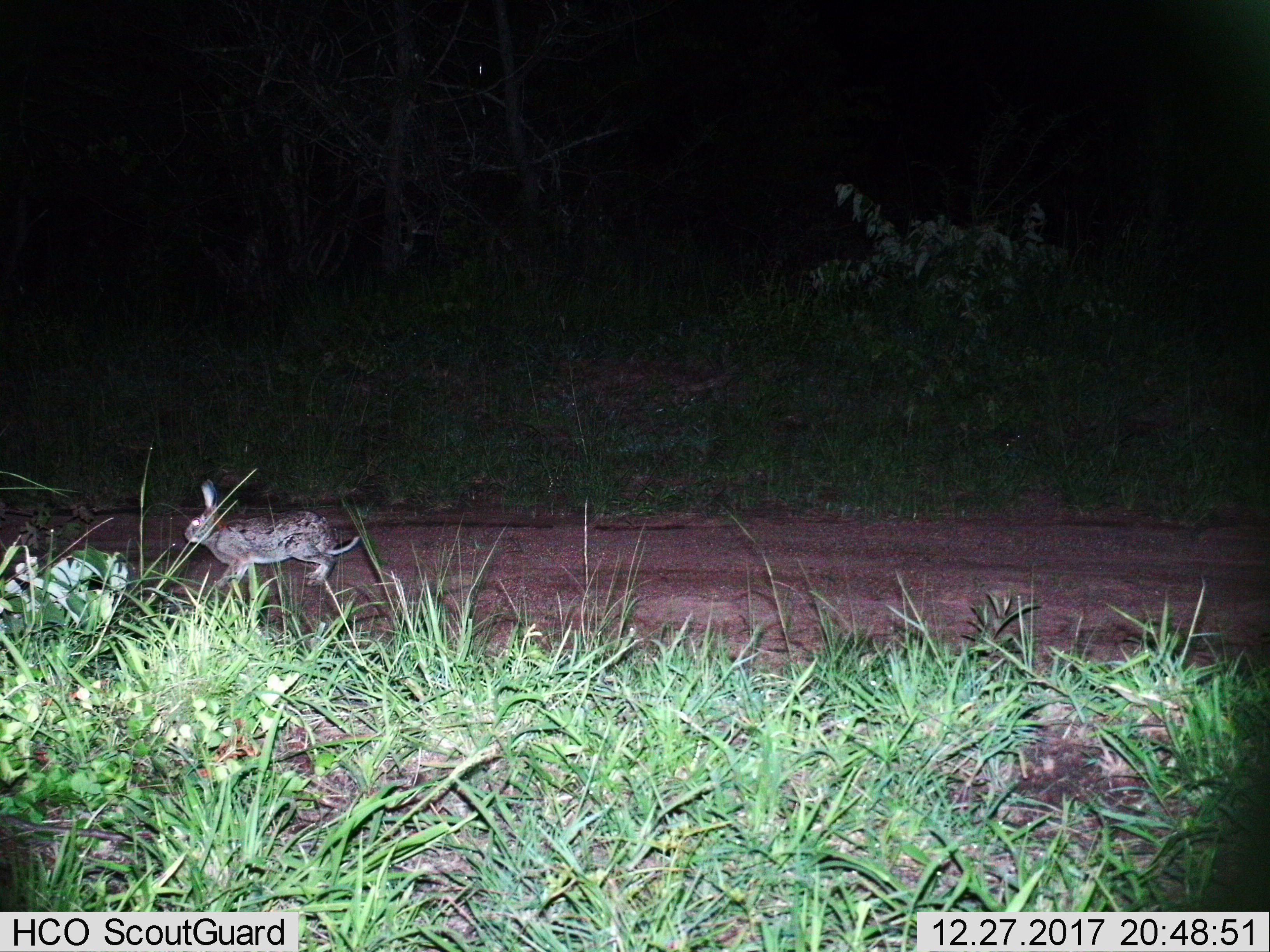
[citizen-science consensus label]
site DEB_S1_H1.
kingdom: Animalia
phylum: Chordata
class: Mammalia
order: Lagomorpha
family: Leporidae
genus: Lepus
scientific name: Lepus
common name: hare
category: hareunknown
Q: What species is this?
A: Hareunknown (hare) (Lepus).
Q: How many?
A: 1.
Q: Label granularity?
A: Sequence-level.